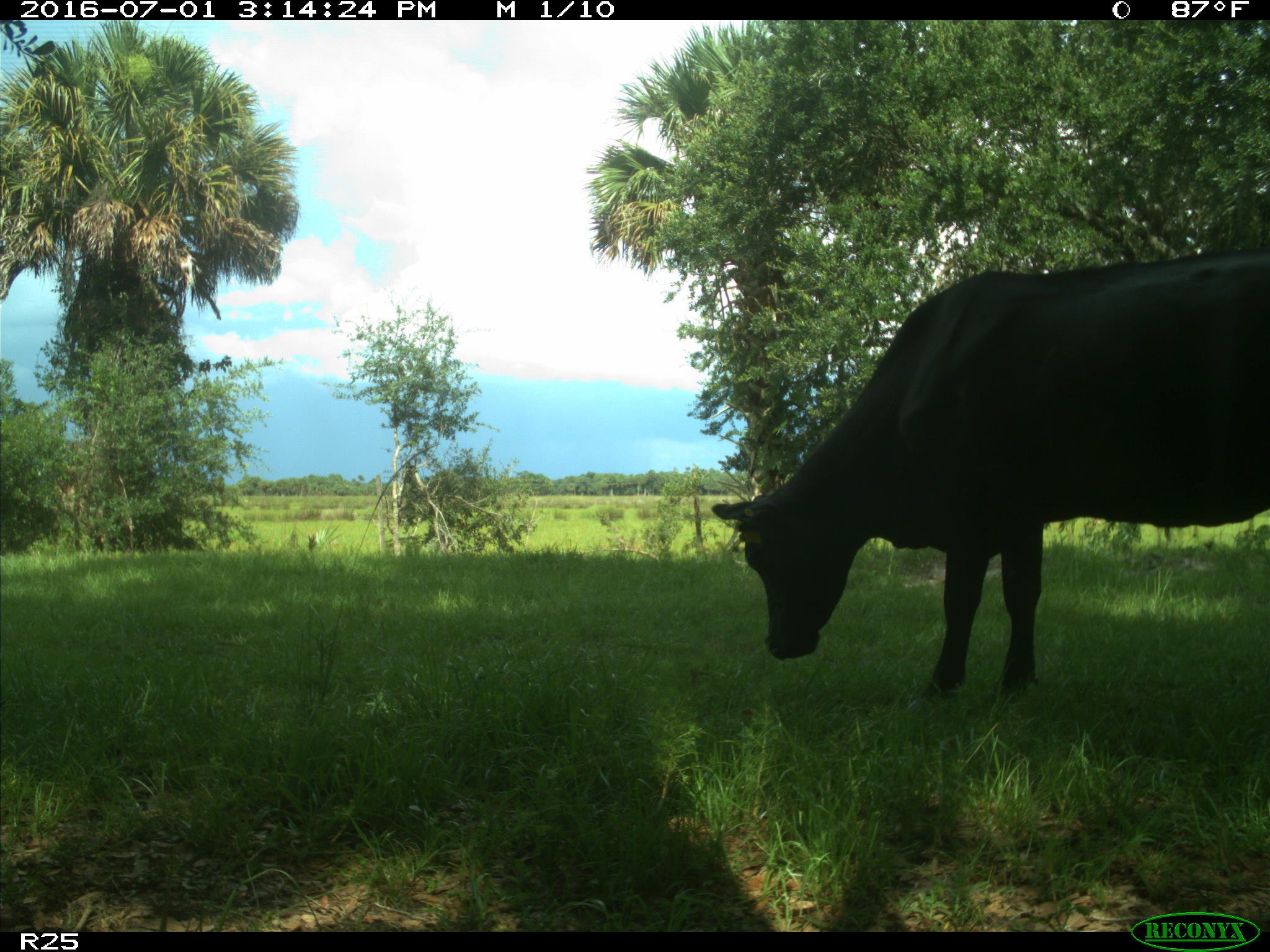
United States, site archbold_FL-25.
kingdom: Animalia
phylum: Chordata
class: Mammalia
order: Artiodactyla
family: Bovidae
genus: Bos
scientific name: Bos taurus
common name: domestic cow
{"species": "Bos taurus (domestic cow)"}